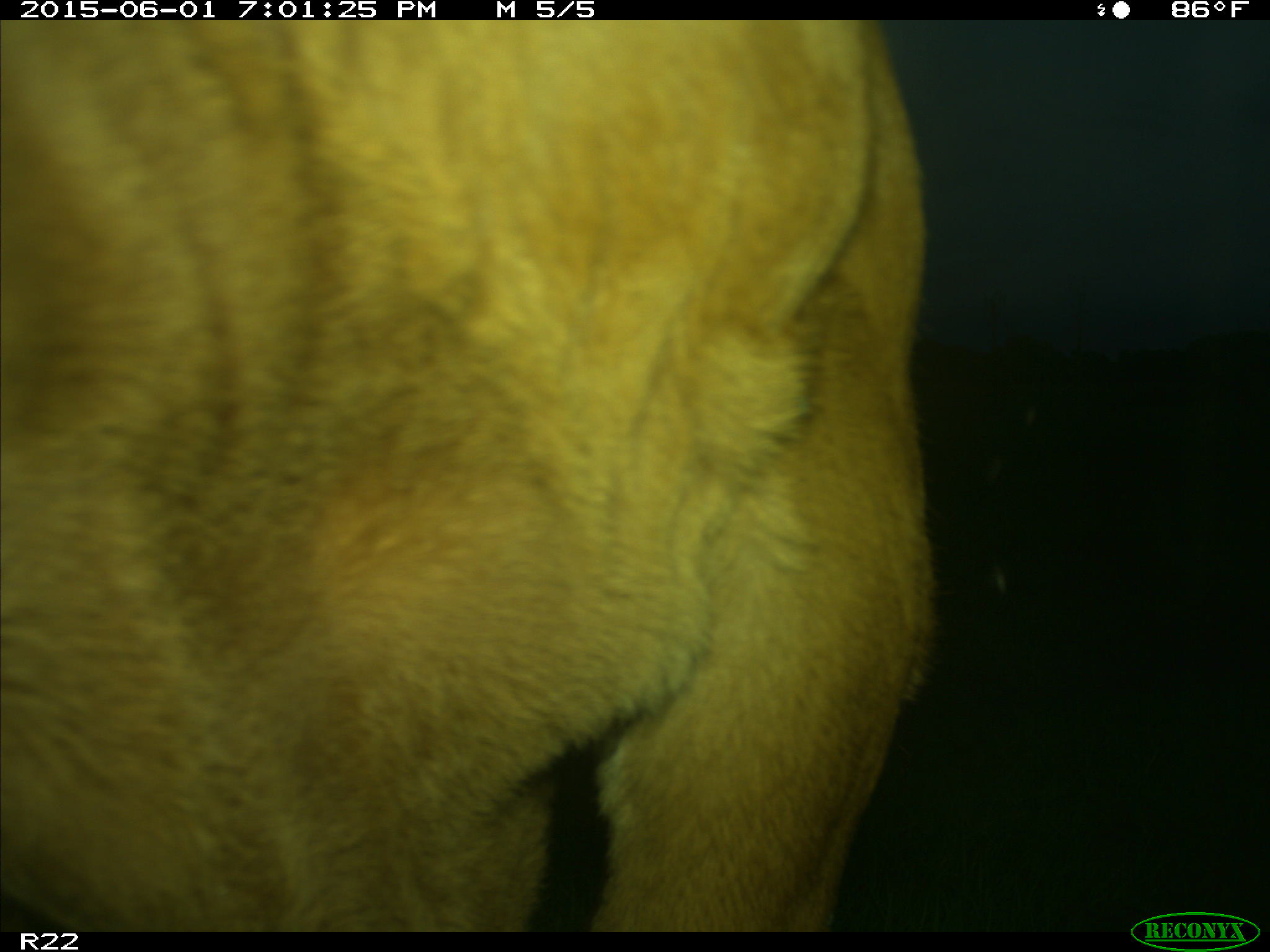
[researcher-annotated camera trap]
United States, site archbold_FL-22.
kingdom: Animalia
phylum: Chordata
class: Mammalia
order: Artiodactyla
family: Bovidae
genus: Bos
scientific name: Bos taurus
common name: domestic cow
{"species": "Bos taurus (domestic cow)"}